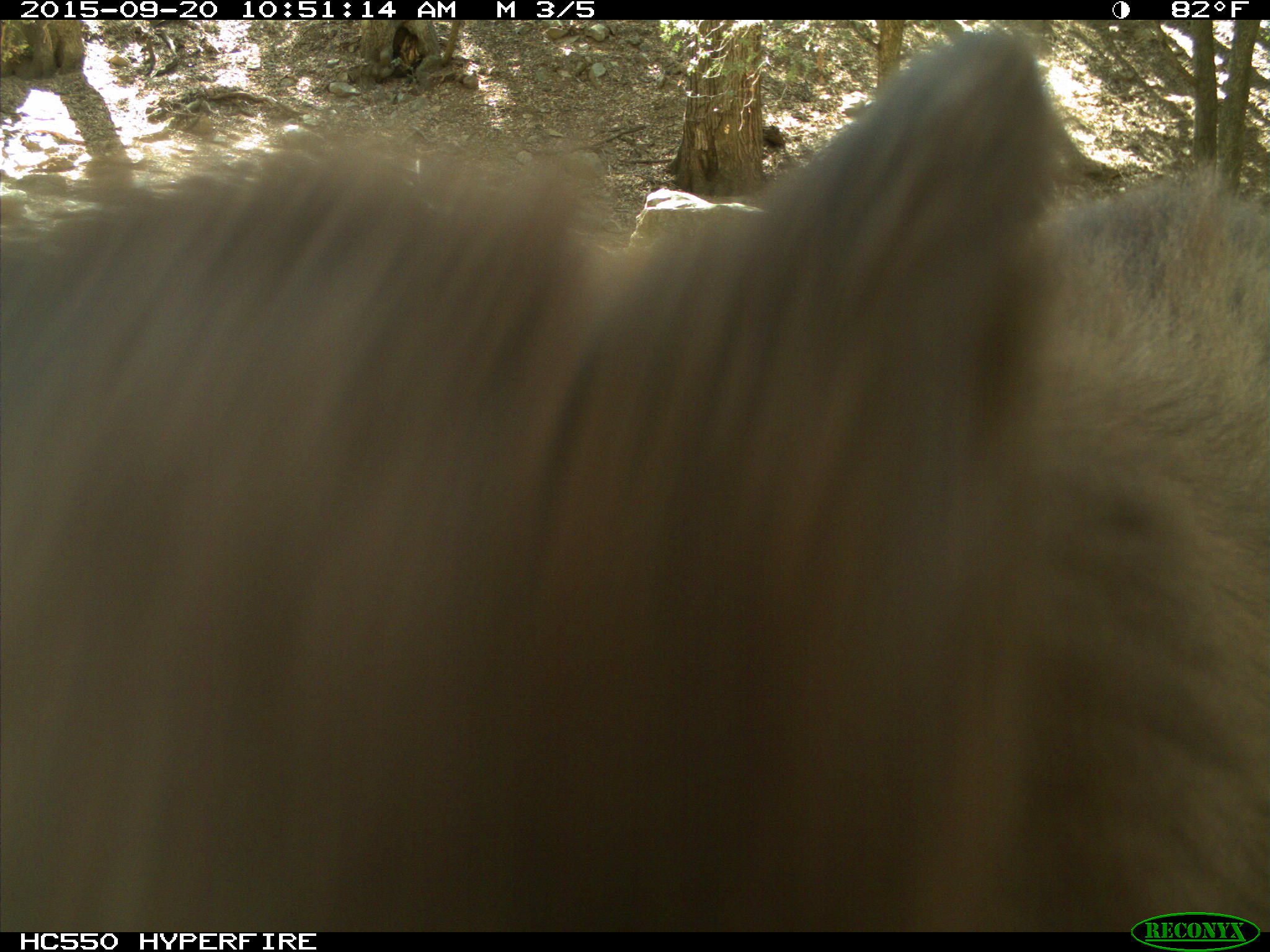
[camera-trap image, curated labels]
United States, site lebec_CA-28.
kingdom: Animalia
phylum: Chordata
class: Mammalia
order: Carnivora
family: Ursidae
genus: Ursus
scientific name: Ursus americanus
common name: american black bear